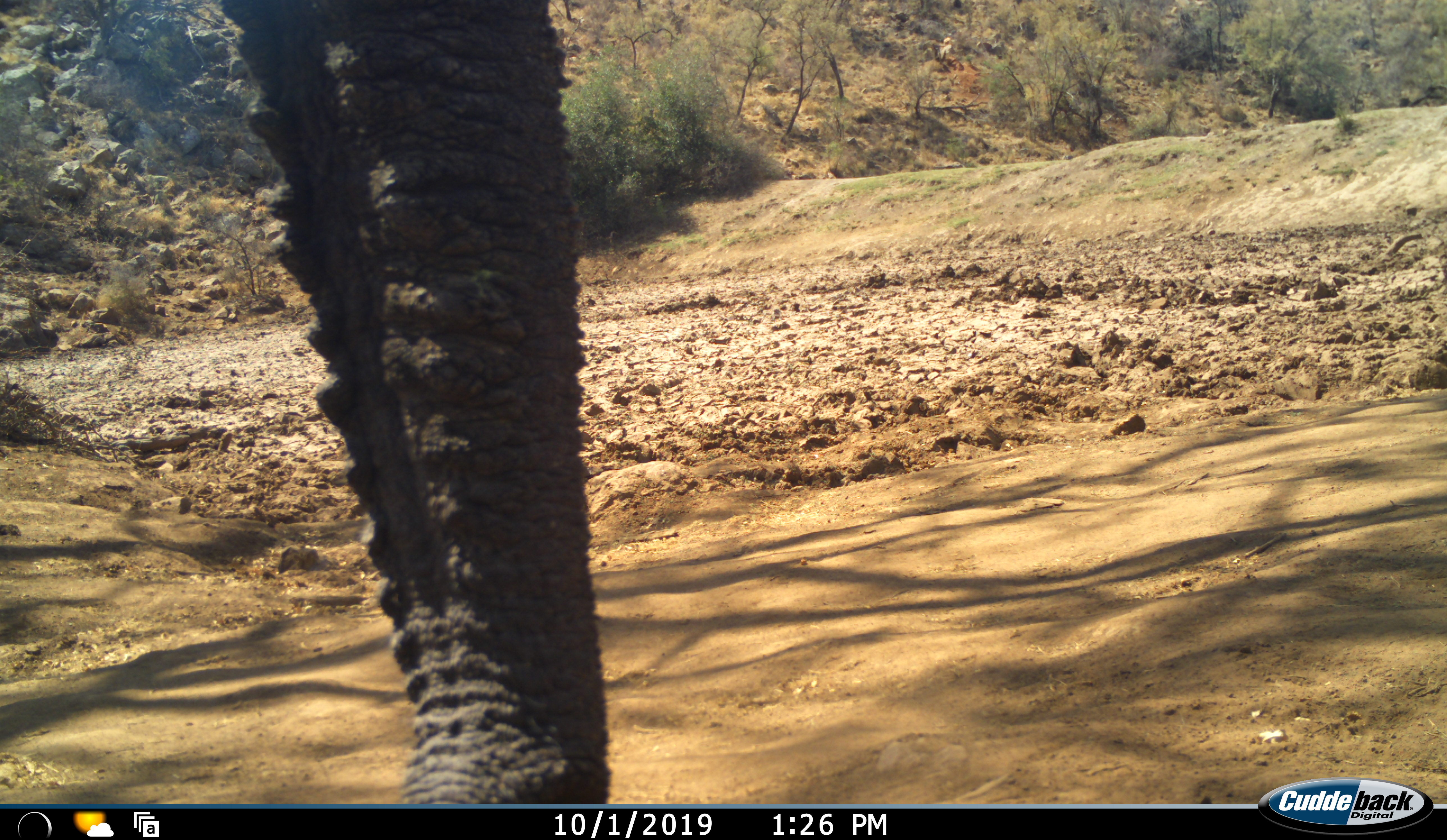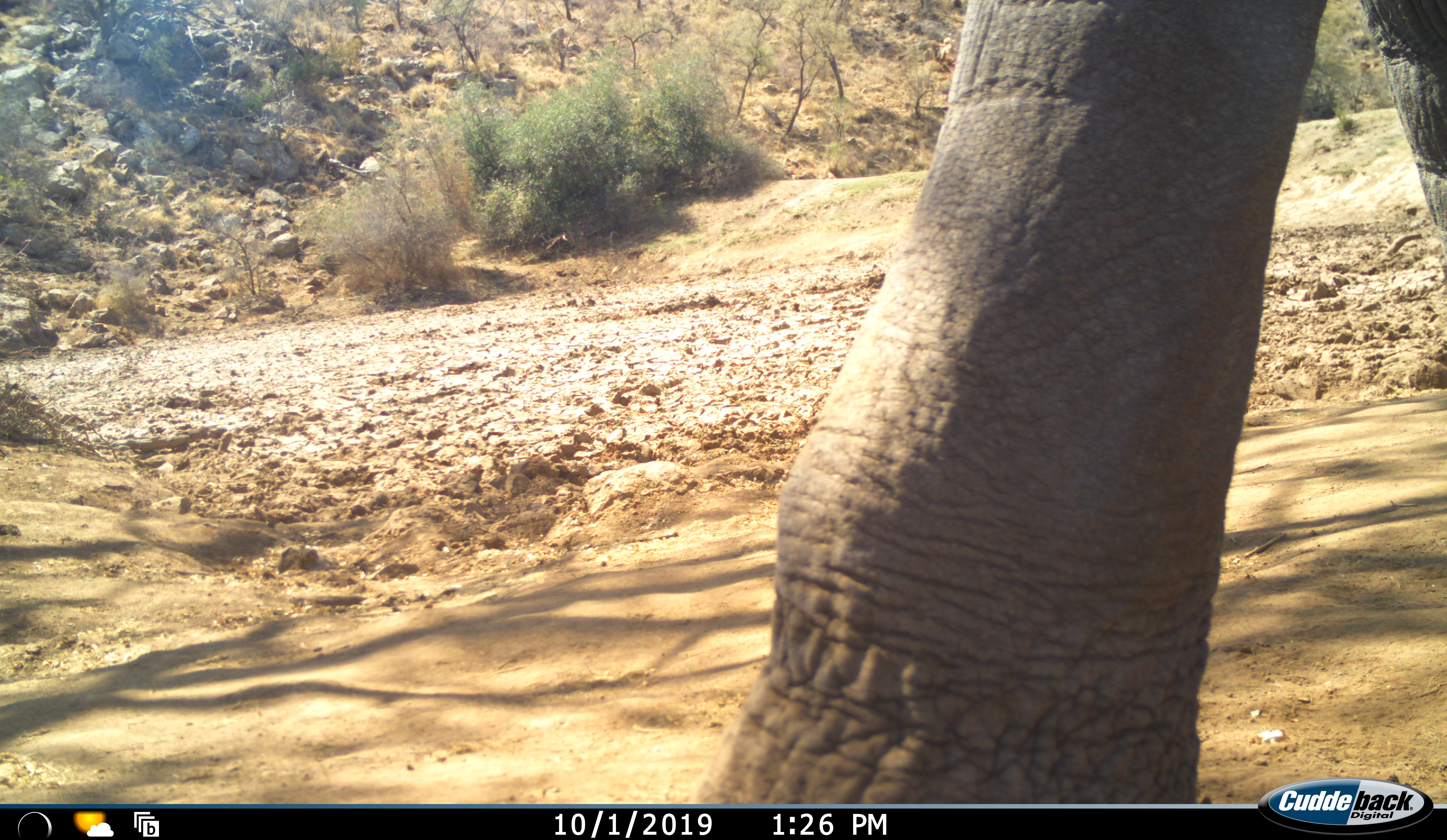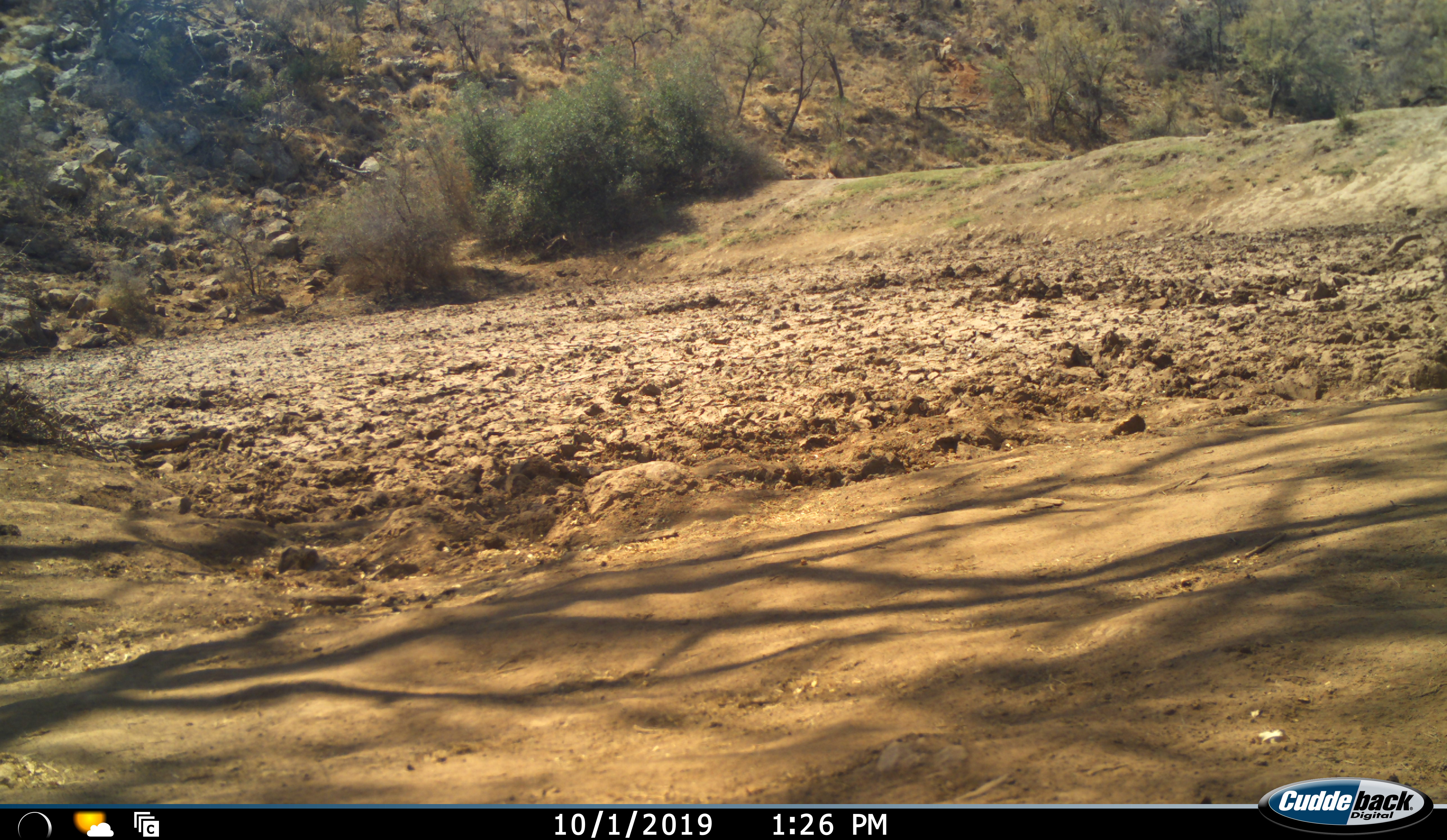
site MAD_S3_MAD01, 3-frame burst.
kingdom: Animalia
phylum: Chordata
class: Mammalia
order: Proboscidea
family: Elephantidae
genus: Loxodonta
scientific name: Loxodonta africana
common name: african bush elephant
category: elephant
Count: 1.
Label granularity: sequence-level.